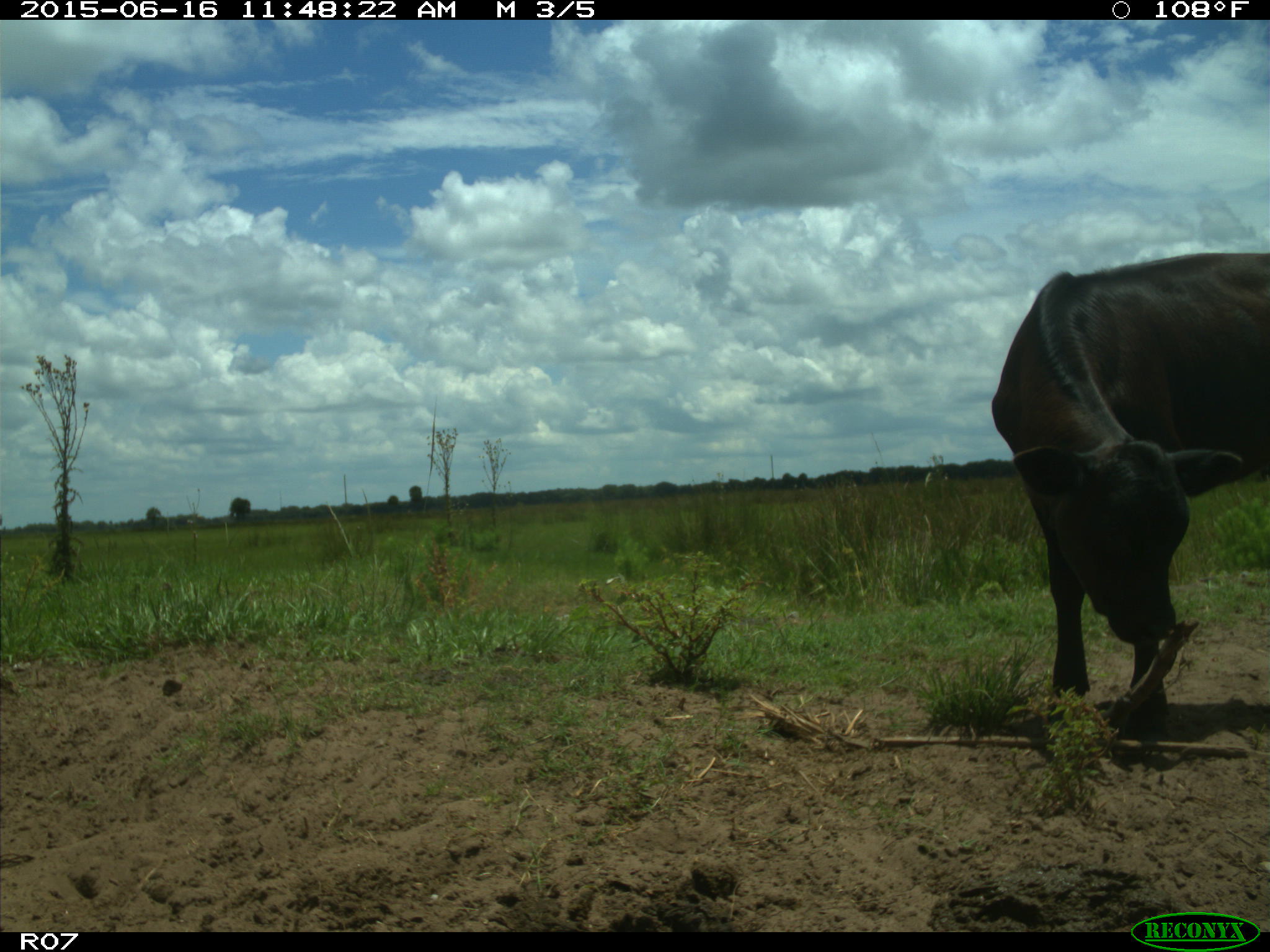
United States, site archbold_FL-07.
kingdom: Animalia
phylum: Chordata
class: Mammalia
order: Artiodactyla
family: Bovidae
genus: Bos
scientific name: Bos taurus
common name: domestic cow